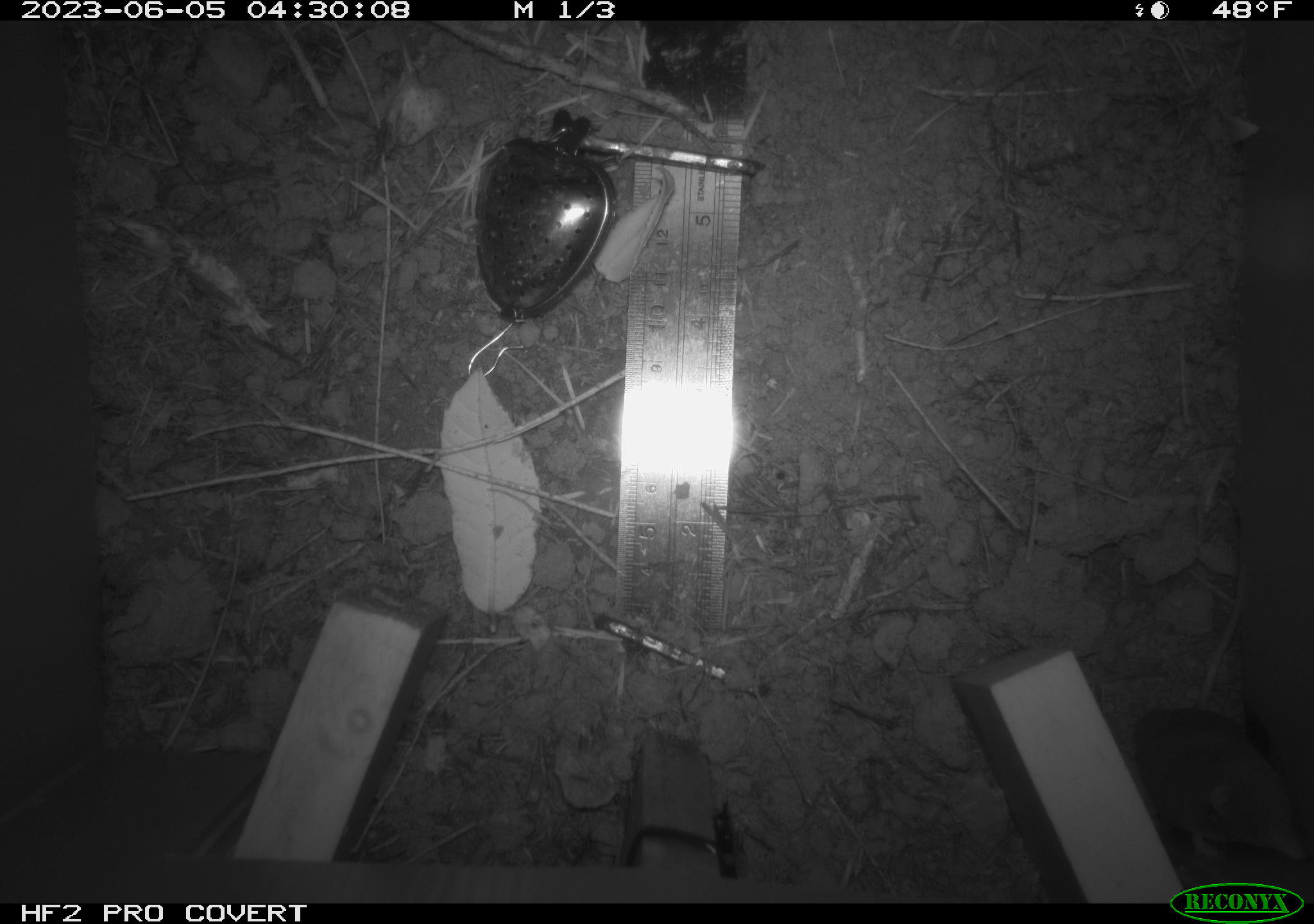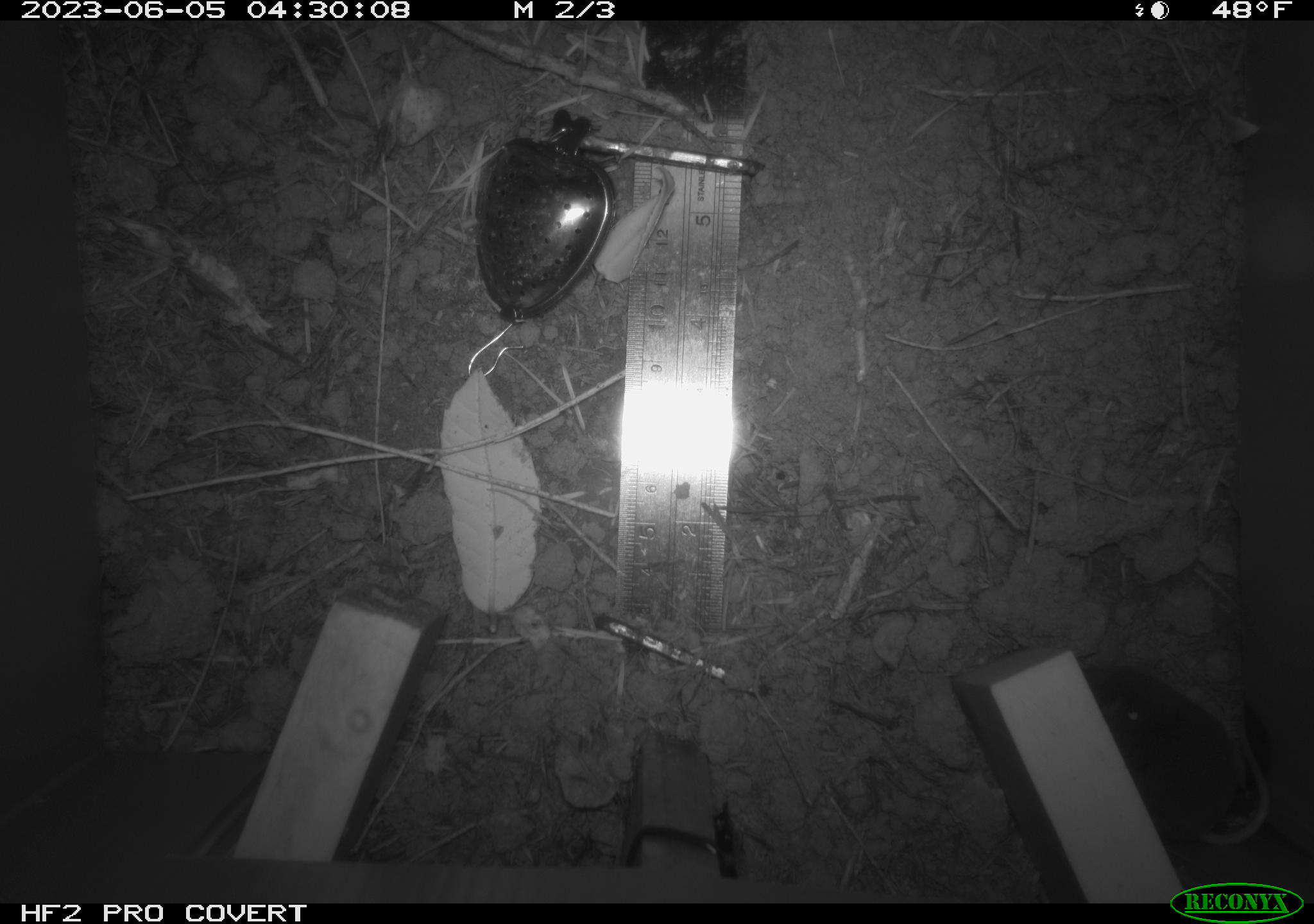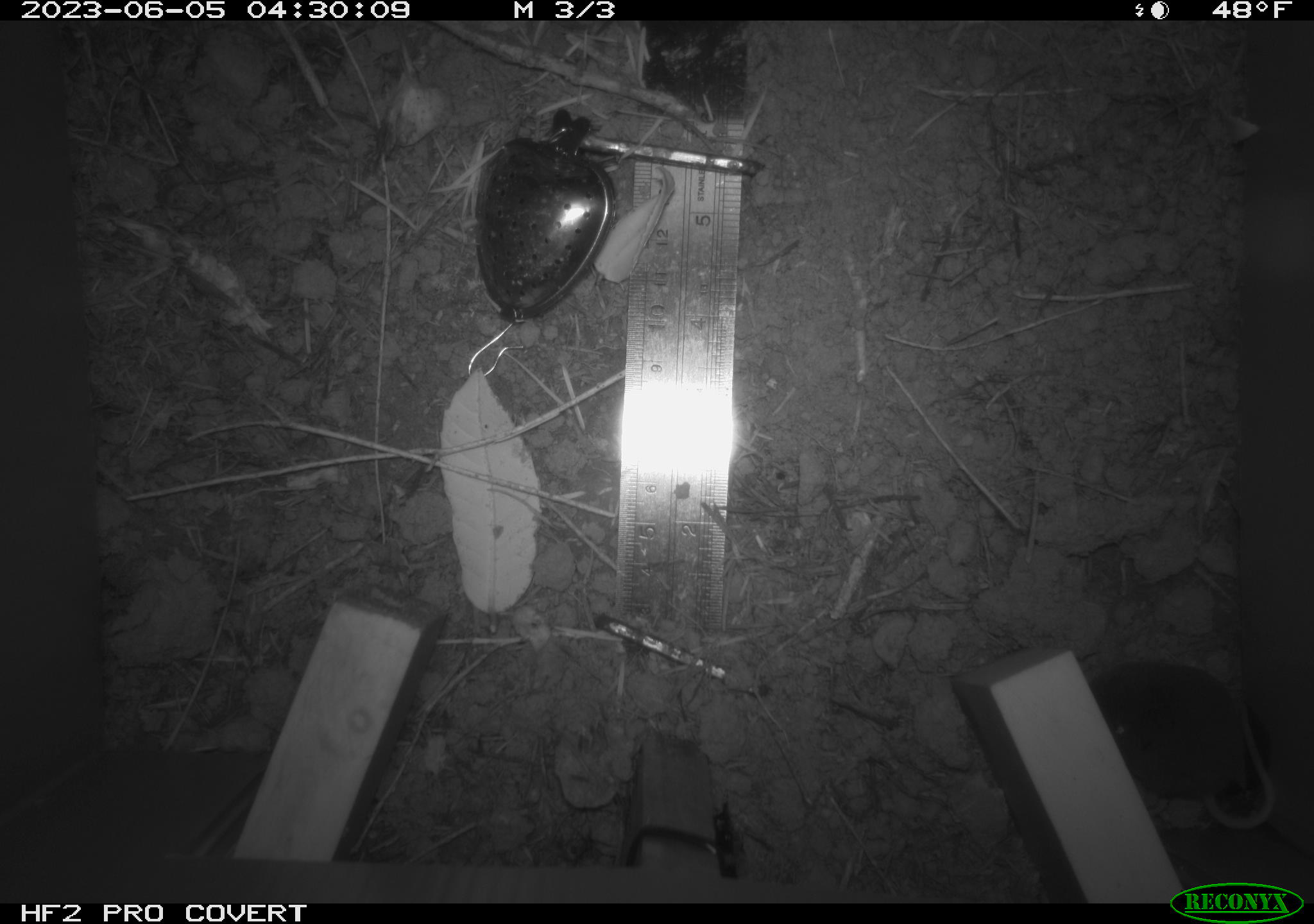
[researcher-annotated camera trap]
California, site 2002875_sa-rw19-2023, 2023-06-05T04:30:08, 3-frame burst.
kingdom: Animalia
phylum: Chordata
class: Mammalia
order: Eulipotyphla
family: Soricidae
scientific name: Soricidae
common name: shrews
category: soricidae family